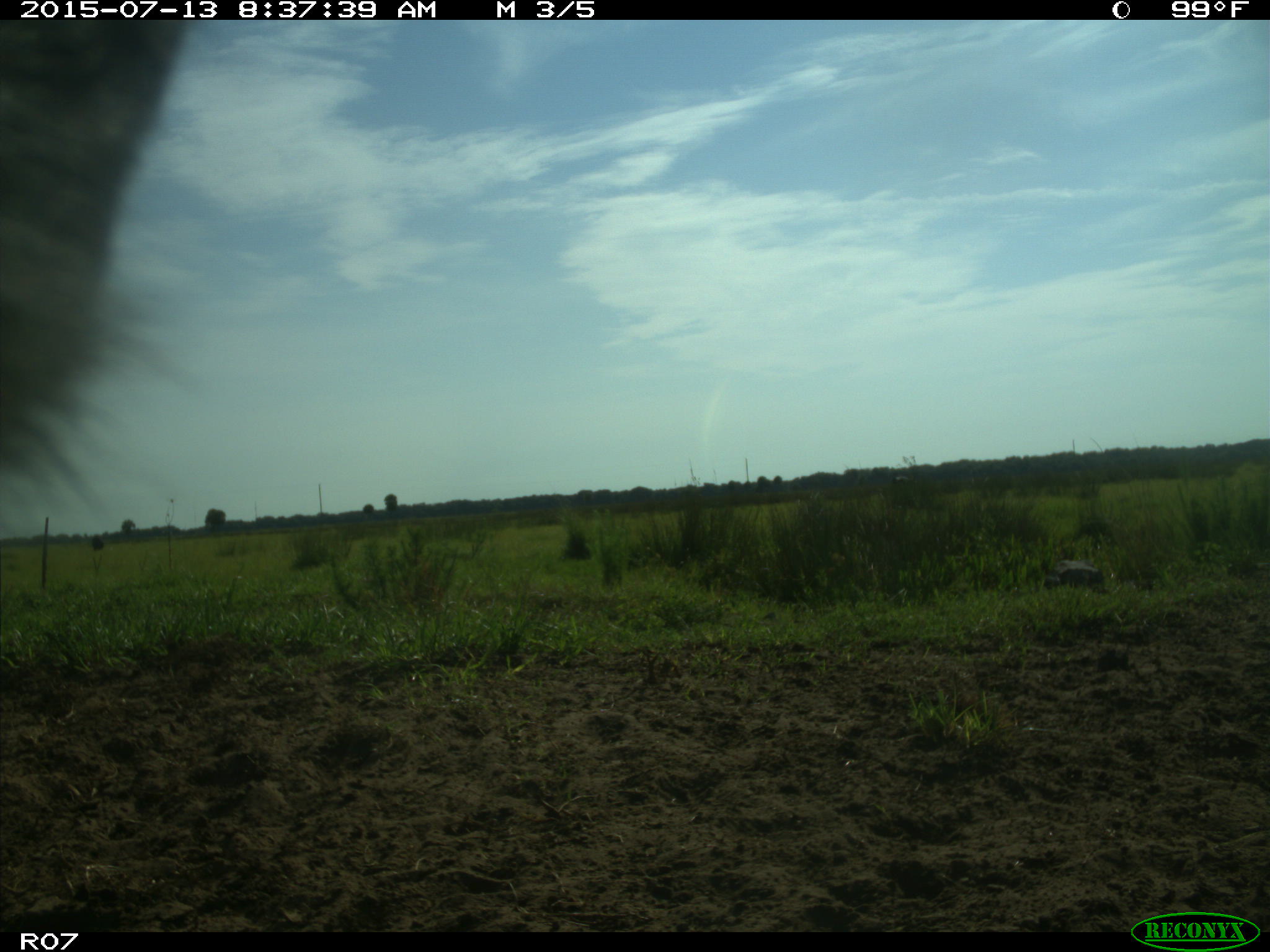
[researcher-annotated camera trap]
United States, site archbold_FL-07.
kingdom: Animalia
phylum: Chordata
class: Mammalia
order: Artiodactyla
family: Bovidae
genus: Bos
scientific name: Bos taurus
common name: domestic cow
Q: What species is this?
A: Bos taurus (domestic cow).